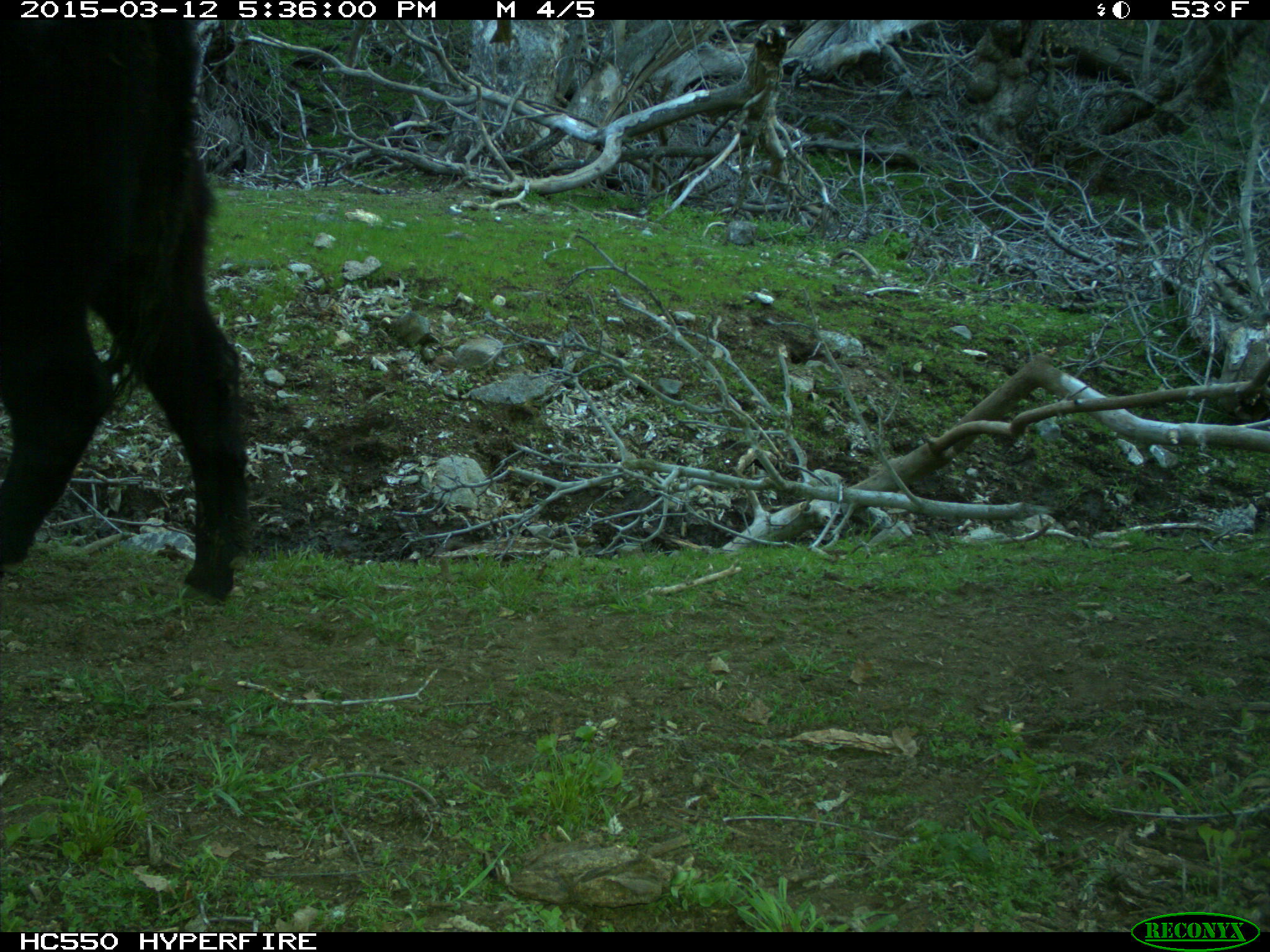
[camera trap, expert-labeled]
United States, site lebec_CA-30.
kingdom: Animalia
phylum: Chordata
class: Mammalia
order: Artiodactyla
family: Bovidae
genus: Bos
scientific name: Bos taurus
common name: domestic cow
Bos taurus (domestic cow).